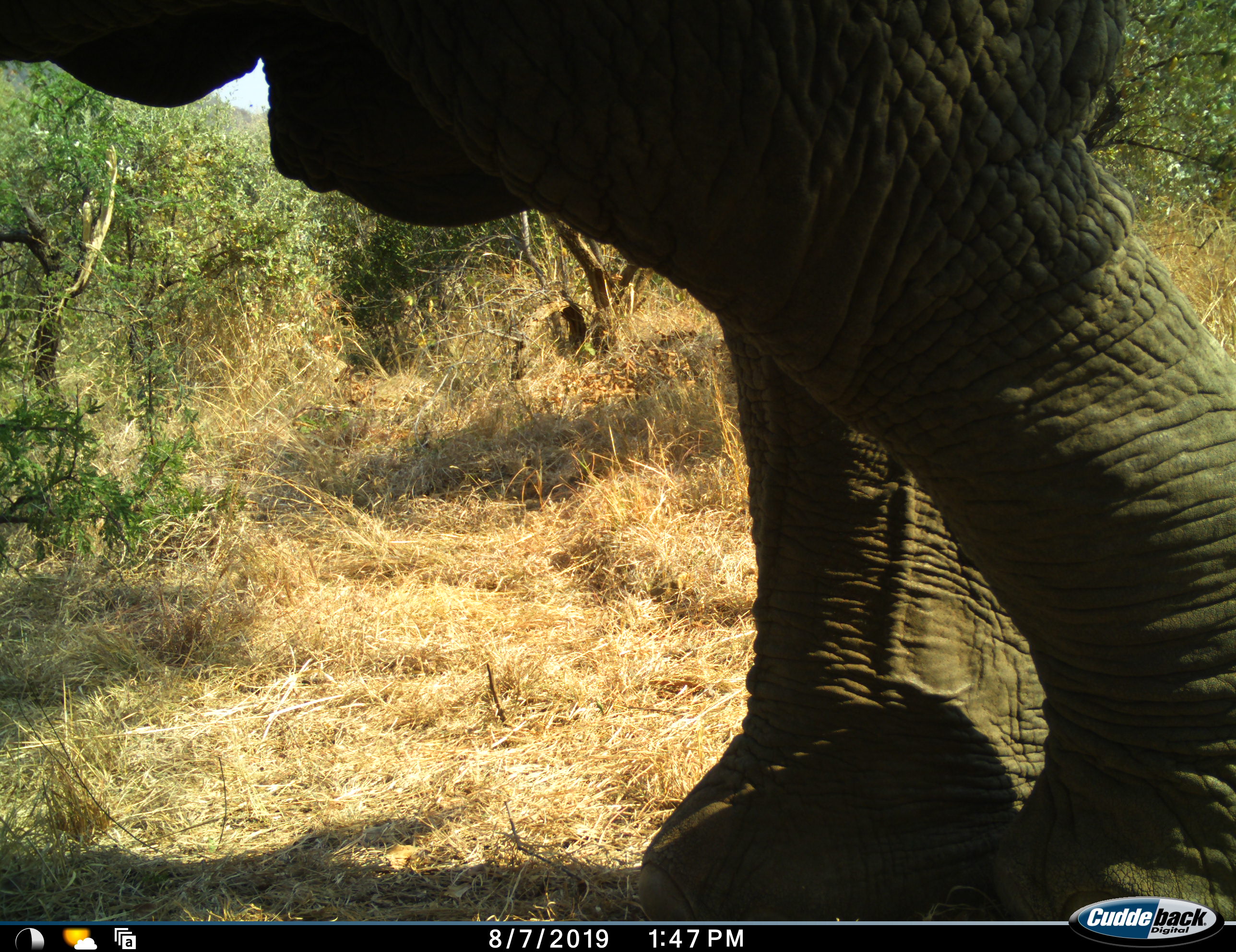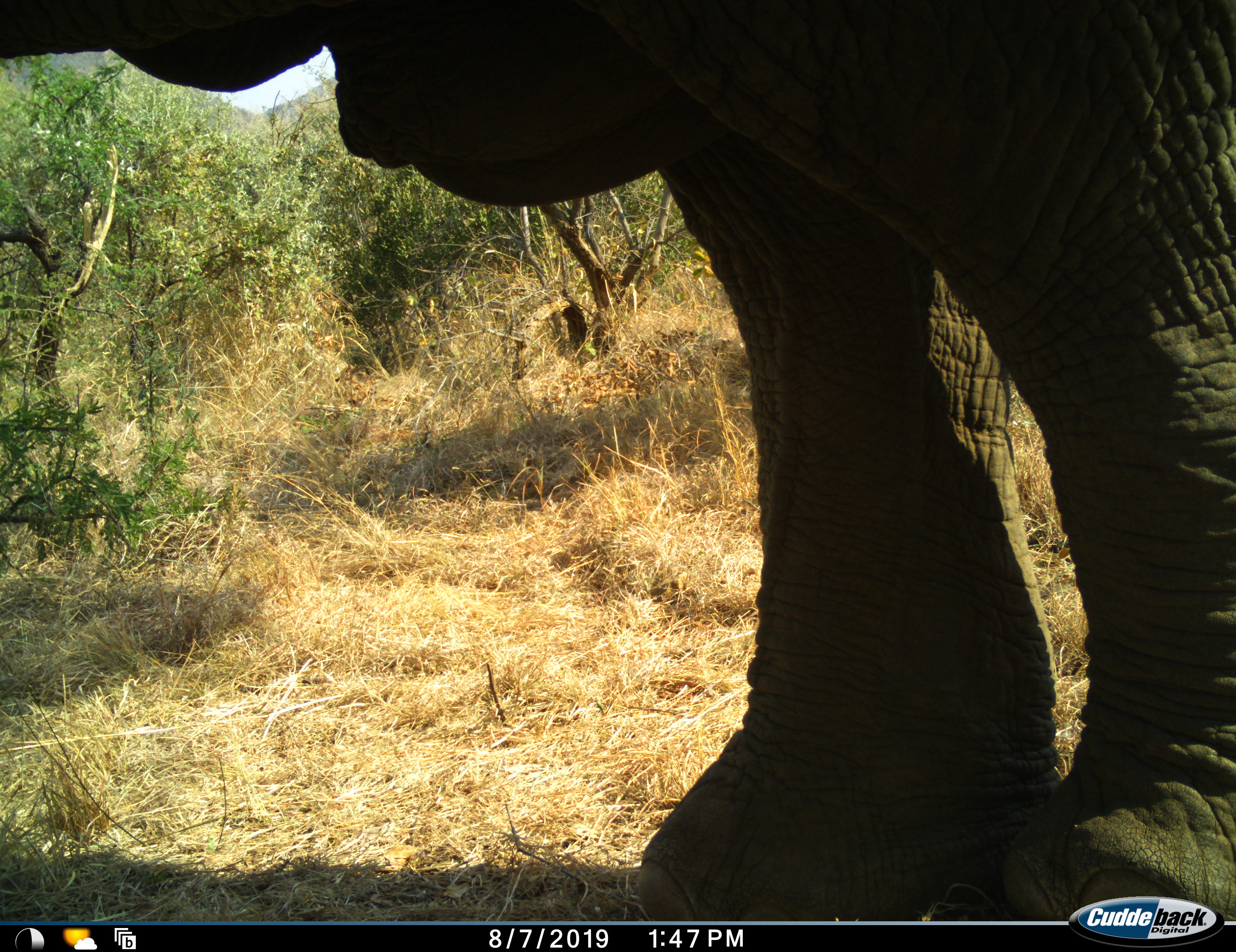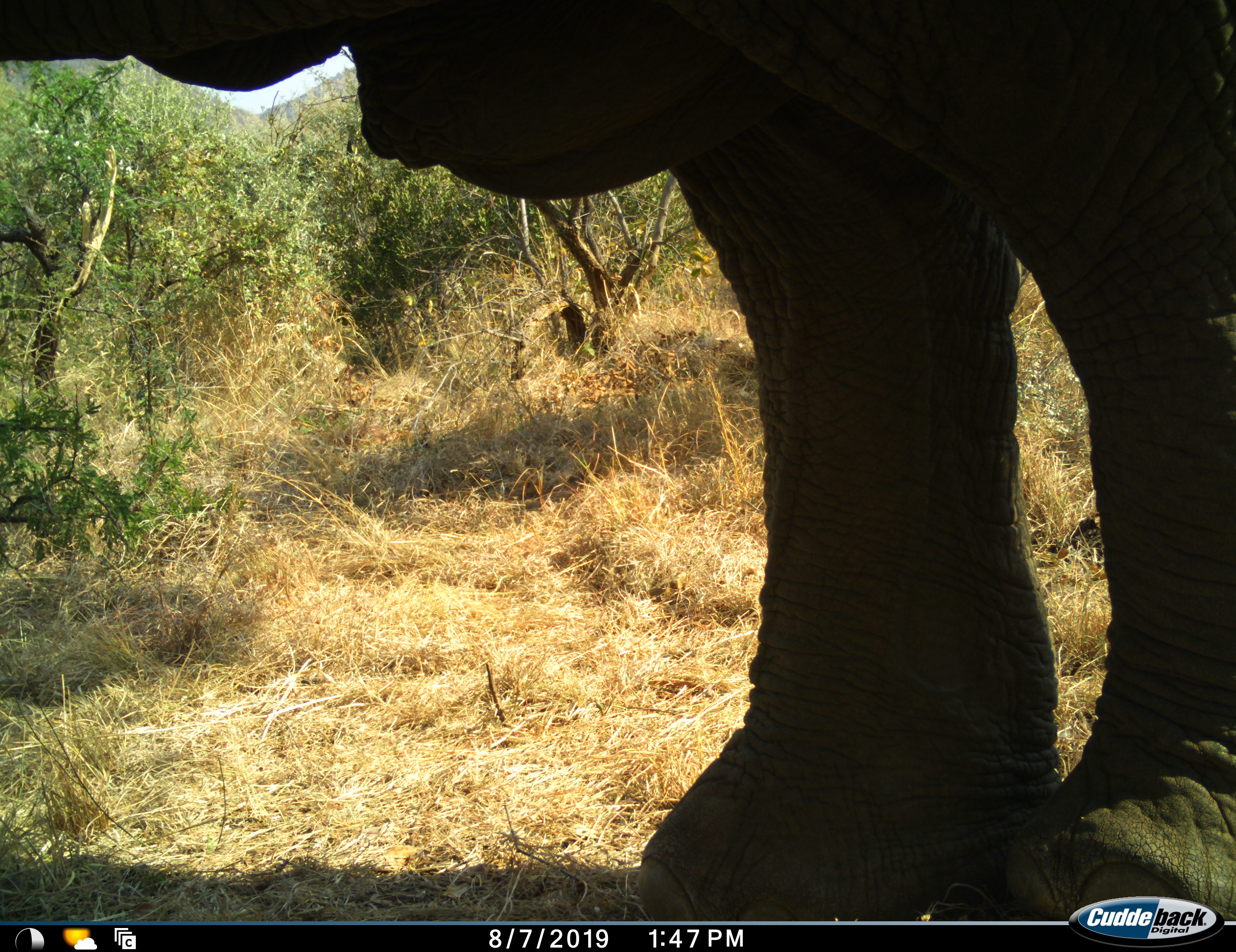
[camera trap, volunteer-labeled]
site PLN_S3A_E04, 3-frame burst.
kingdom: Animalia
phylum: Chordata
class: Mammalia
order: Proboscidea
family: Elephantidae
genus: Loxodonta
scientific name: Loxodonta africana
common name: african bush elephant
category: elephant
Elephant (african bush elephant) (Loxodonta africana), count 1. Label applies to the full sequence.